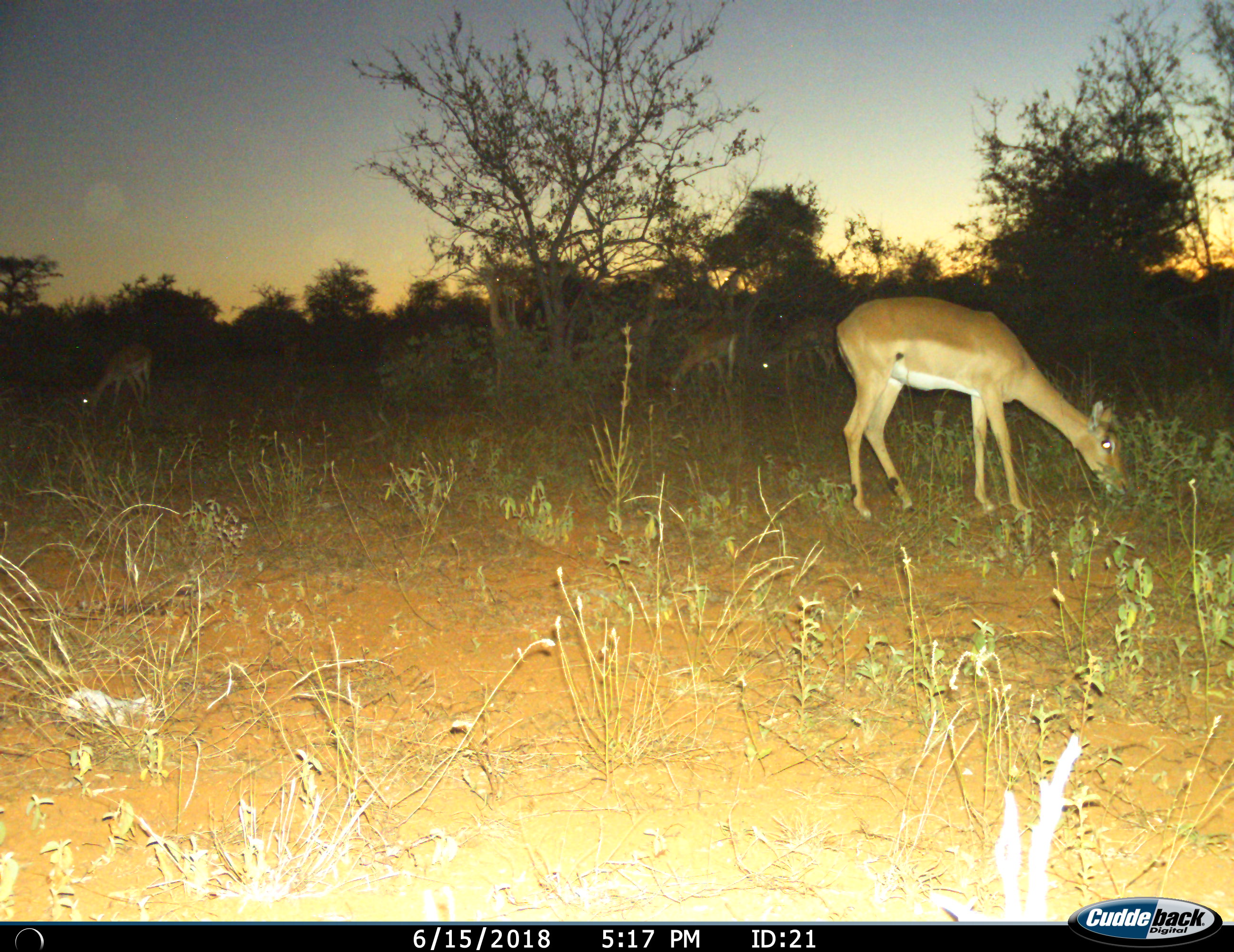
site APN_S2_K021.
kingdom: Animalia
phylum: Chordata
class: Mammalia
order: Artiodactyla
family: Bovidae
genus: Aepyceros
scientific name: Aepyceros melampus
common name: impala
Impala (Aepyceros melampus), count 4. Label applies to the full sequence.